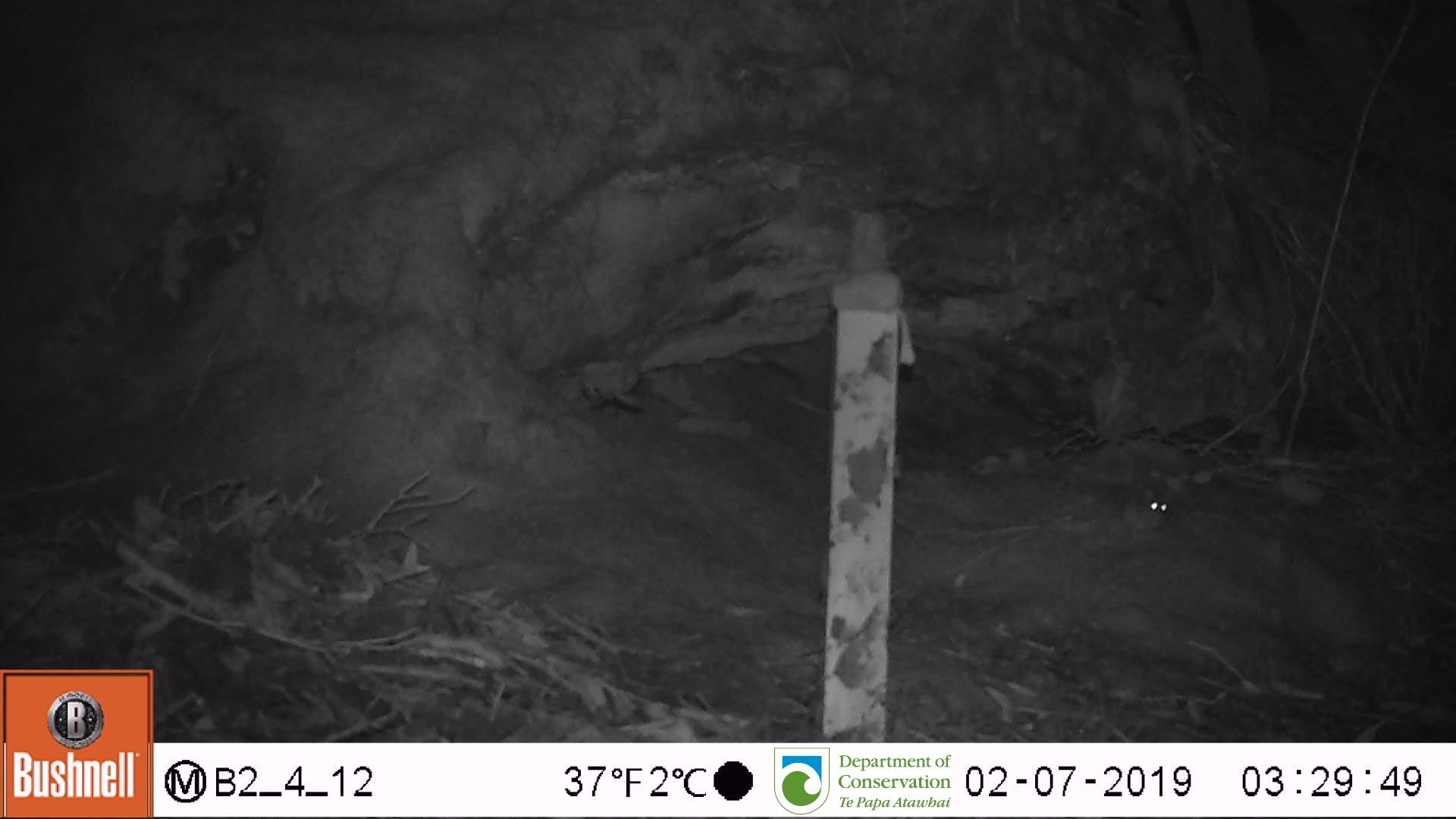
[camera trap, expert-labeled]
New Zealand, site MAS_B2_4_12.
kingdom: Animalia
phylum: Chordata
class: Mammalia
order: Rodentia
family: Muridae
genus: Mus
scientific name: Mus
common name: mouse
Mouse (Mus).